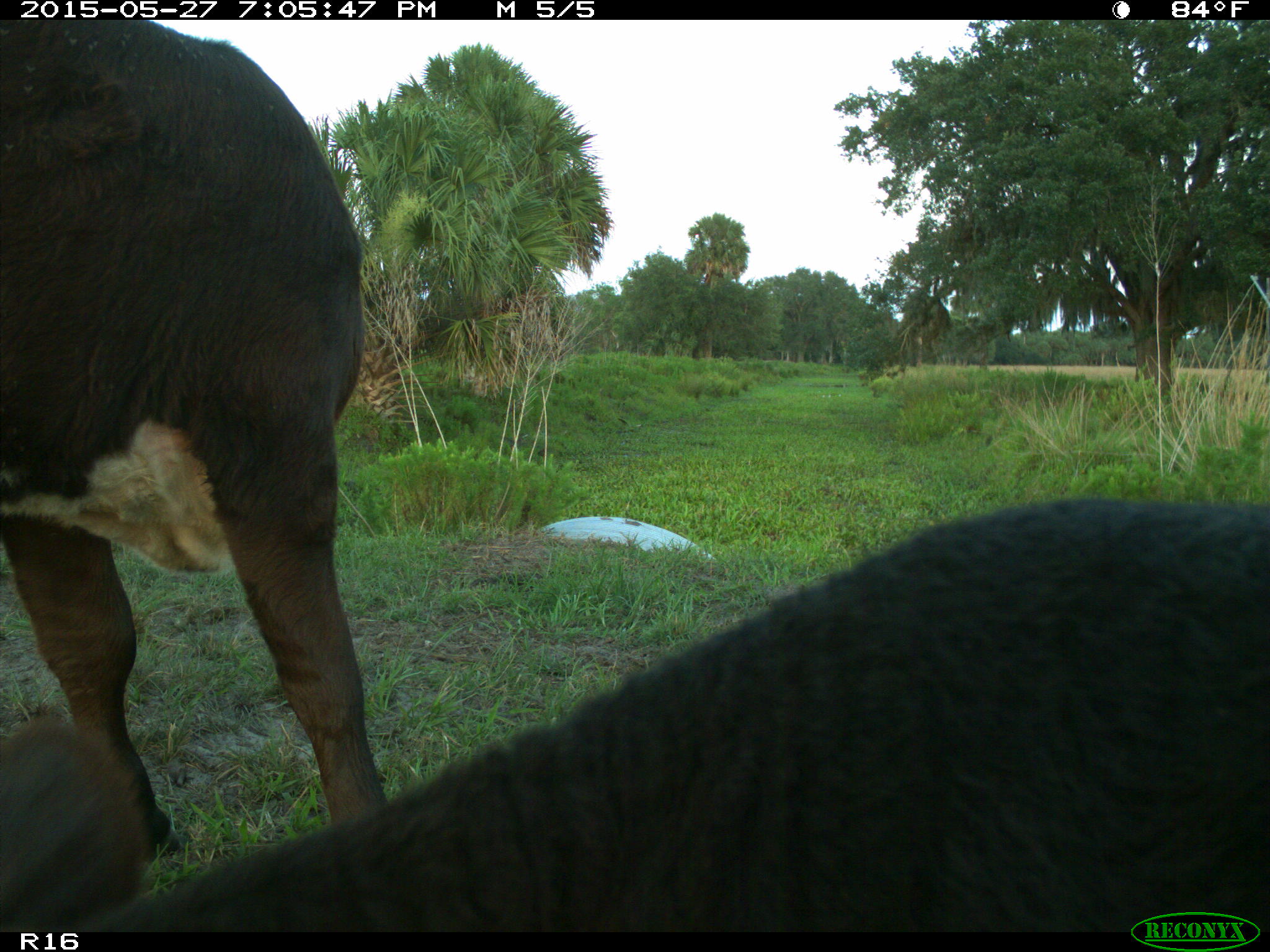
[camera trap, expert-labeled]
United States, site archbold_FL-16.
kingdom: Animalia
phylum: Chordata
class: Mammalia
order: Artiodactyla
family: Bovidae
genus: Bos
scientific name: Bos taurus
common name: domestic cow